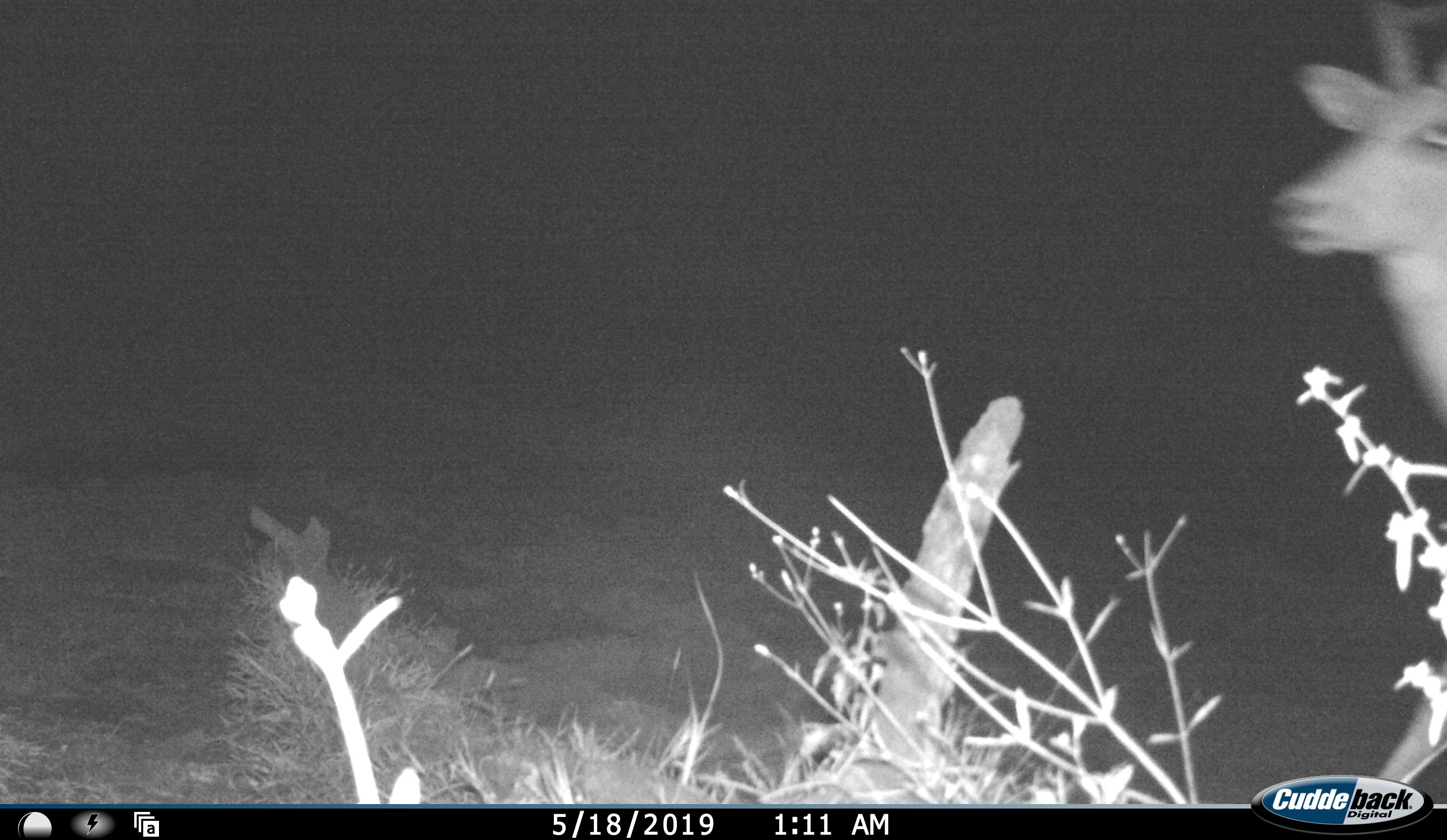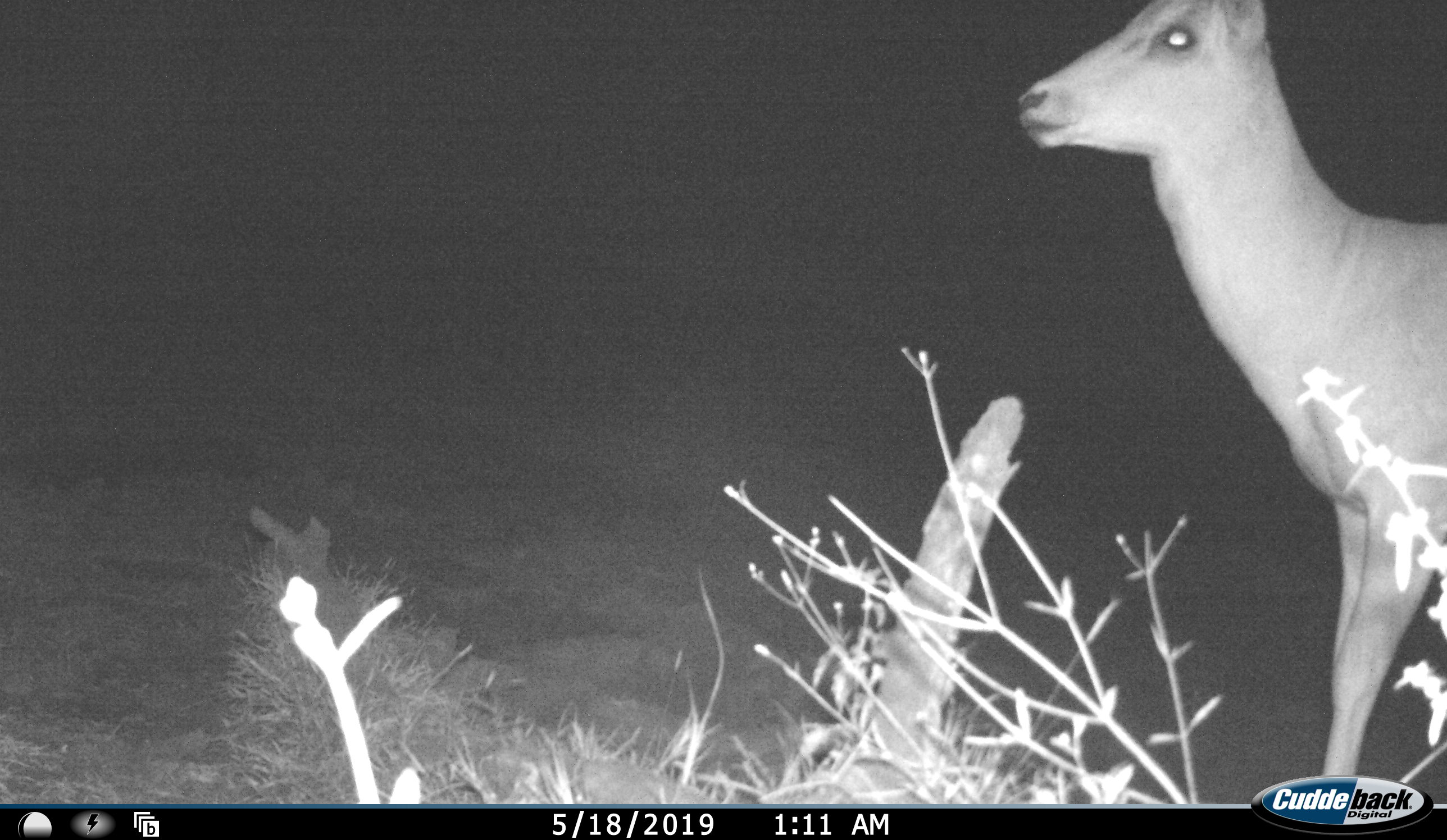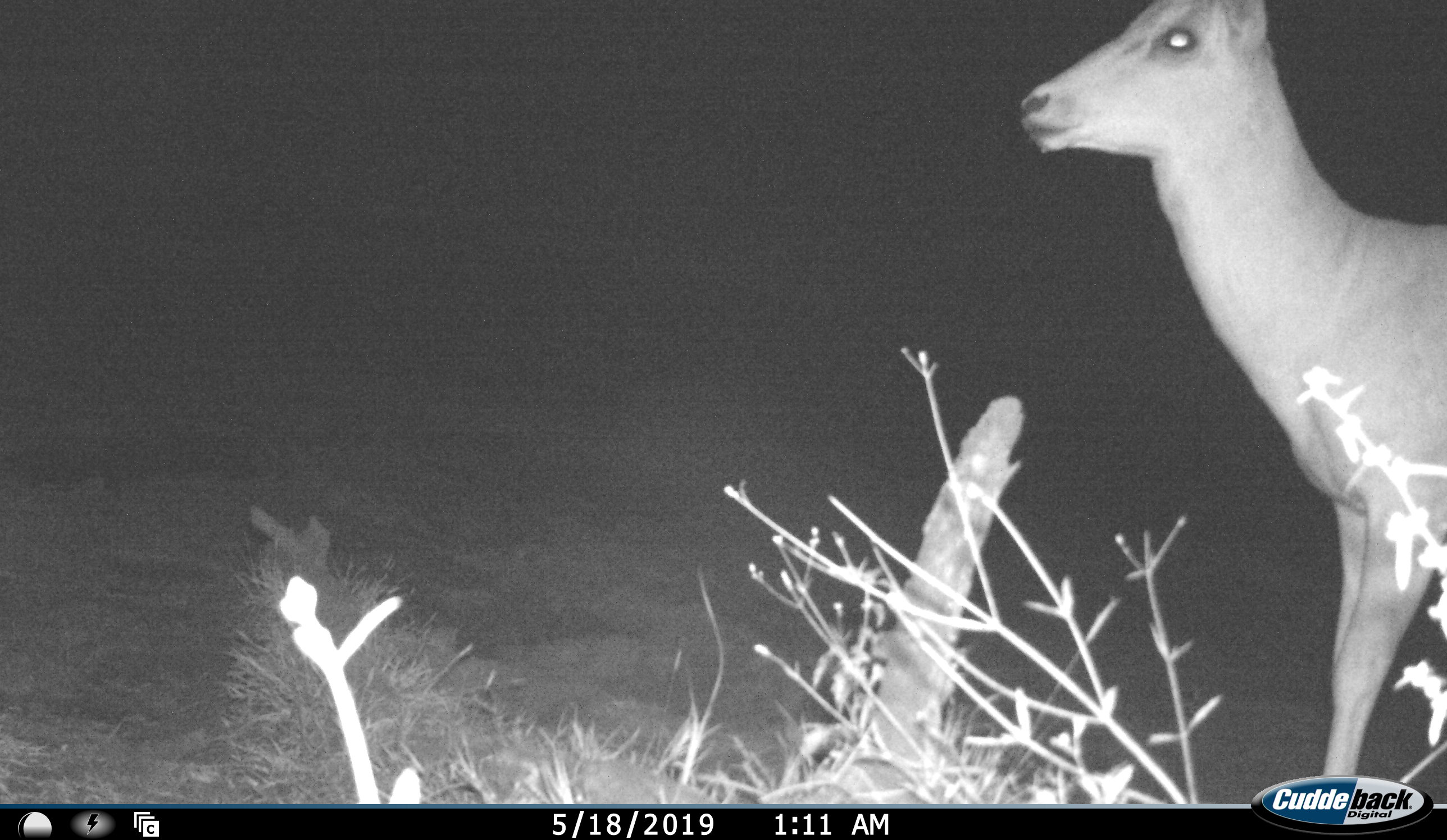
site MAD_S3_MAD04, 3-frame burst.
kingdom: Animalia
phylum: Chordata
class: Mammalia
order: Artiodactyla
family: Bovidae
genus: Aepyceros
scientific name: Aepyceros melampus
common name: impala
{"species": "impala (Aepyceros melampus)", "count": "1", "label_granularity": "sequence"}